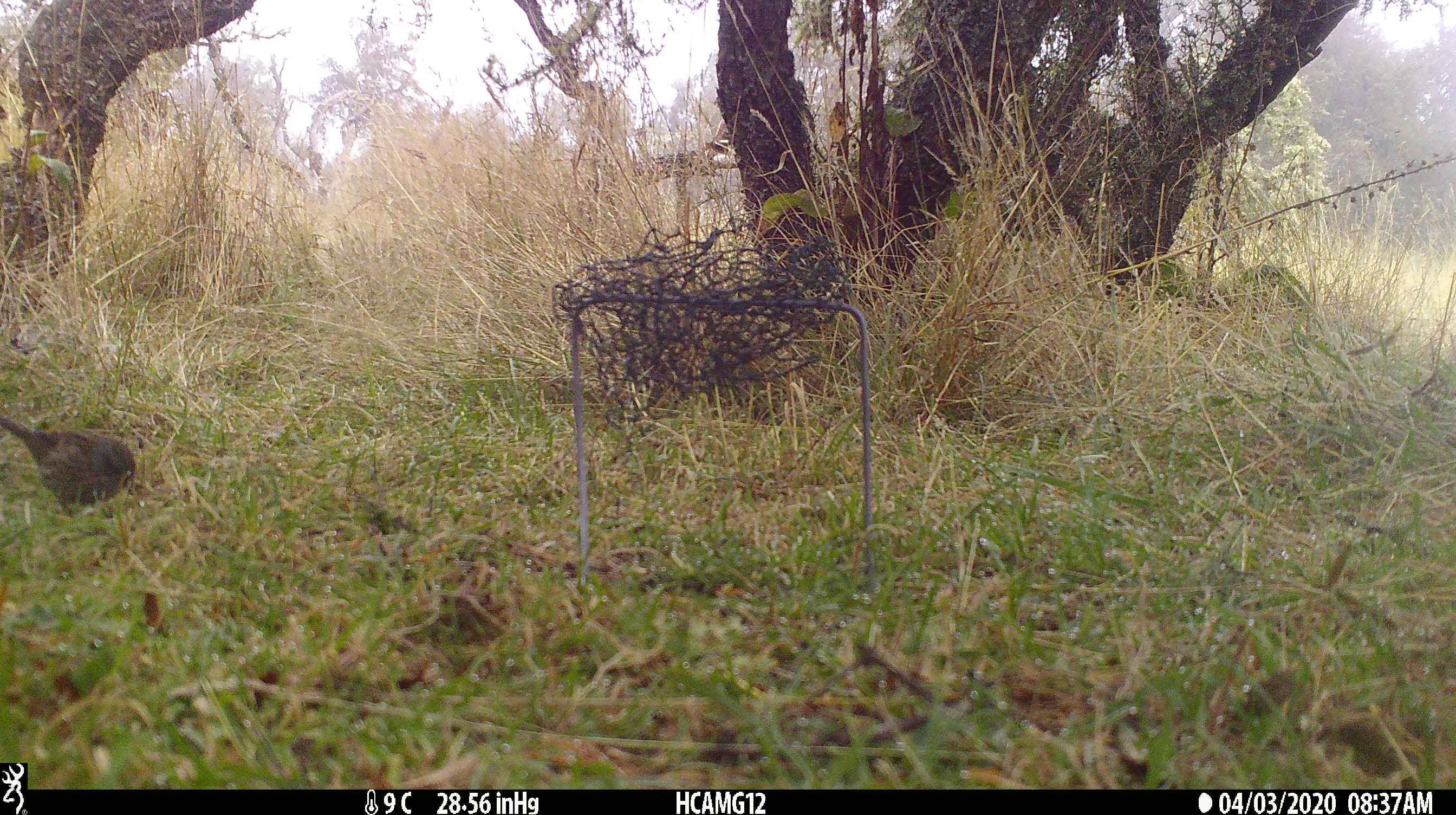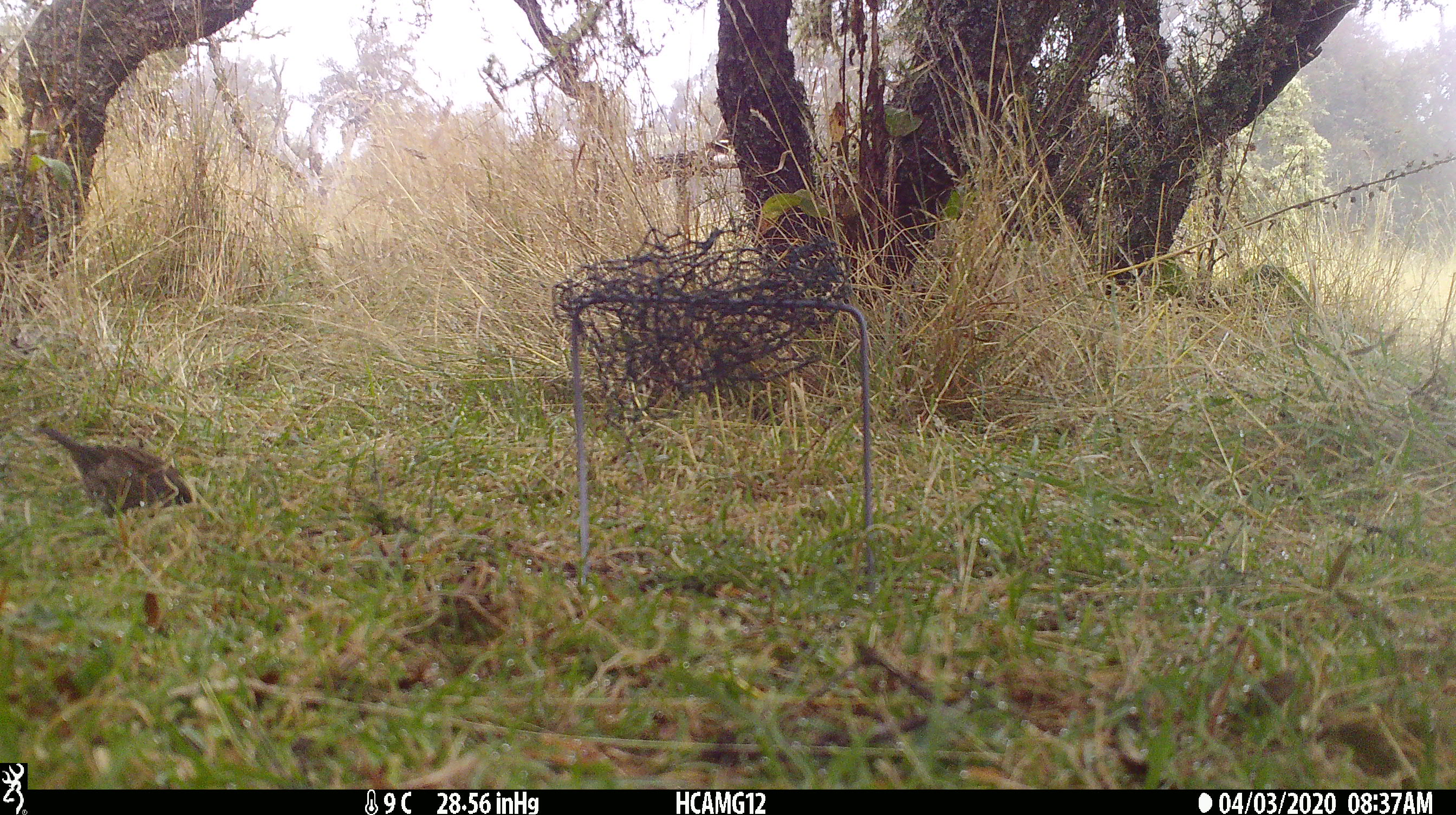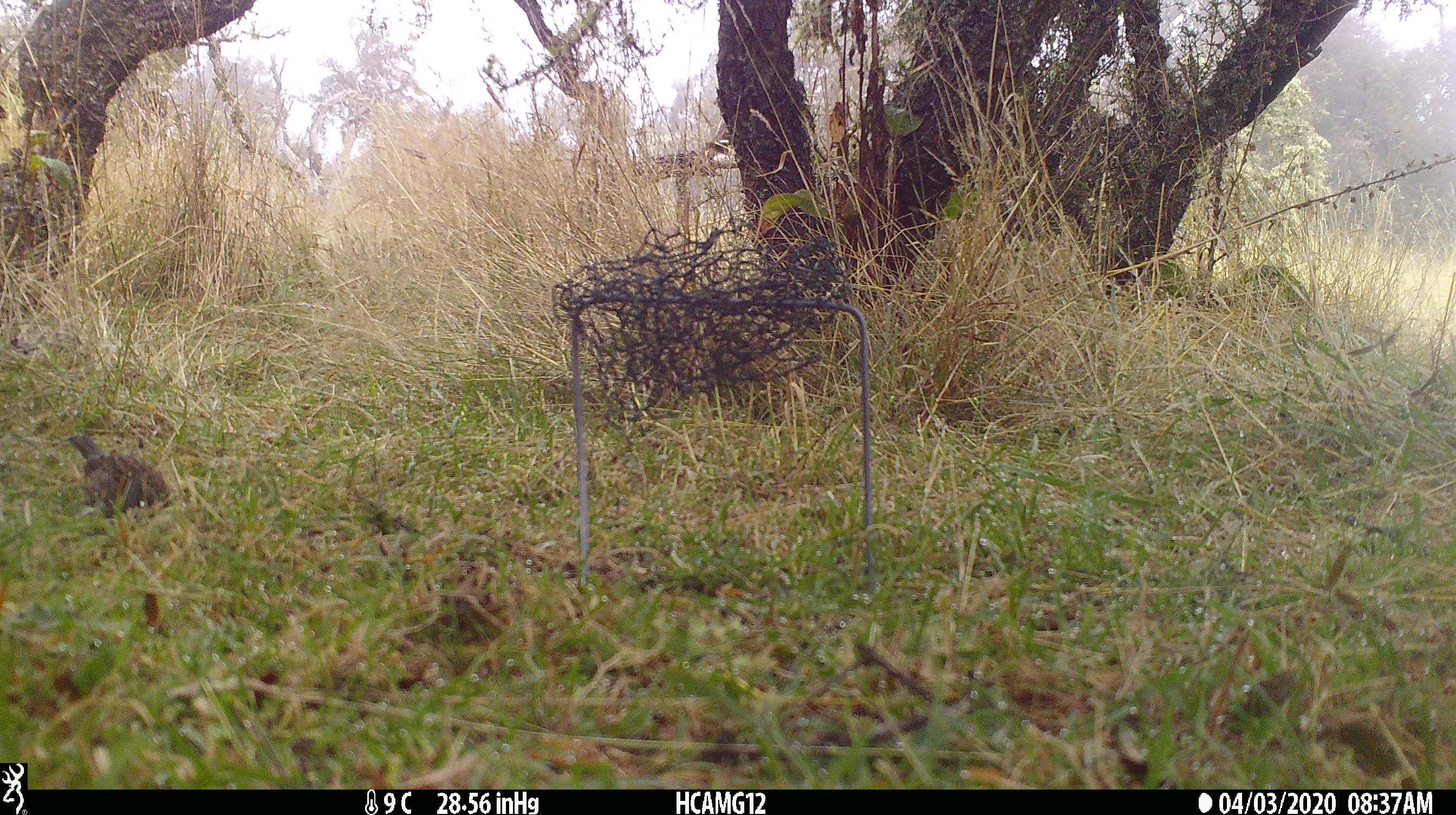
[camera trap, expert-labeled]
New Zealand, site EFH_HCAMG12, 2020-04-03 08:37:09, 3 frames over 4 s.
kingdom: Animalia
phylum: Chordata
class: Aves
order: Passeriformes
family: Prunellidae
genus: Prunella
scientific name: Prunella modularis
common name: dunnock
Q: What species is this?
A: Dunnock (Prunella modularis).